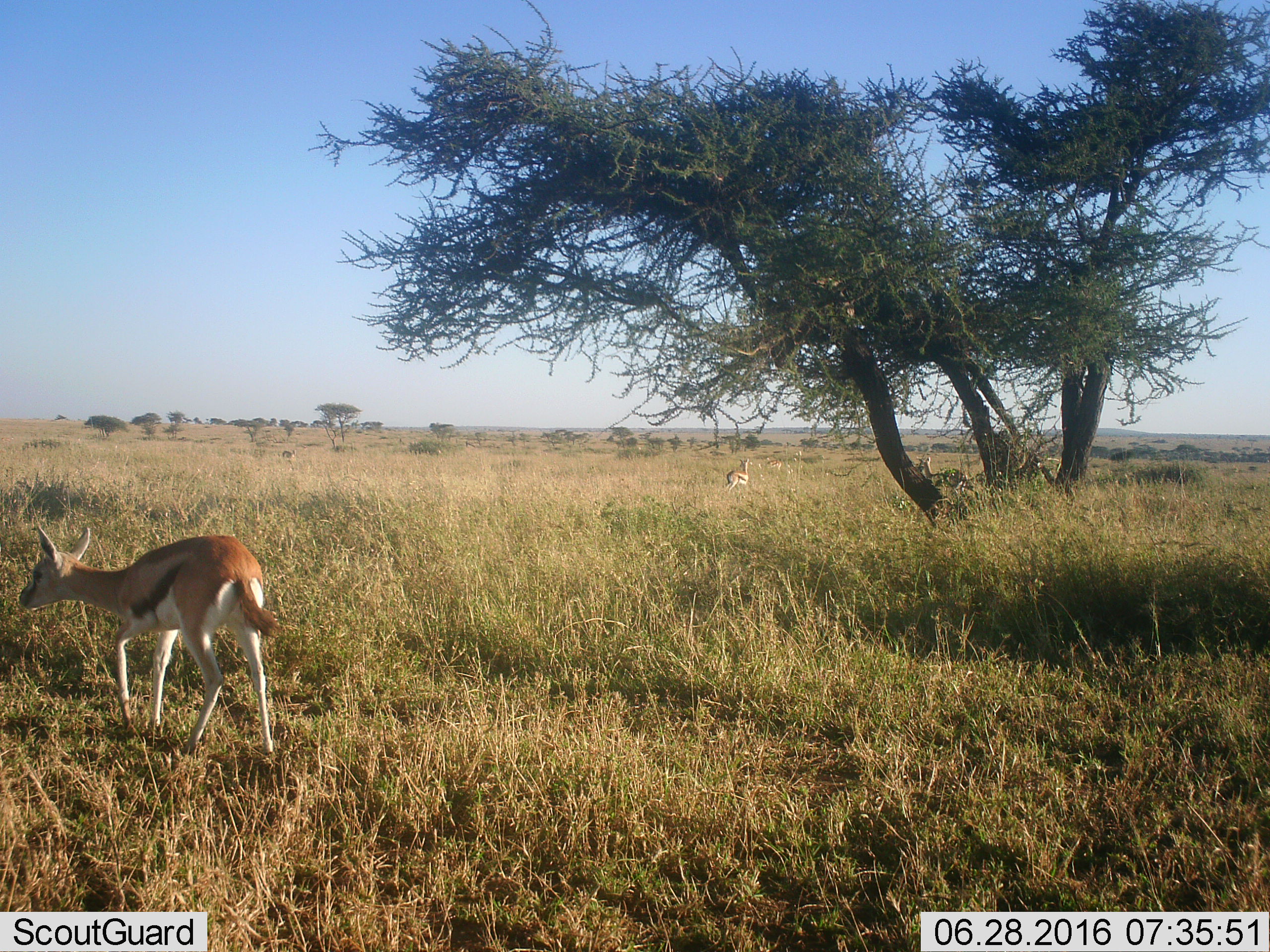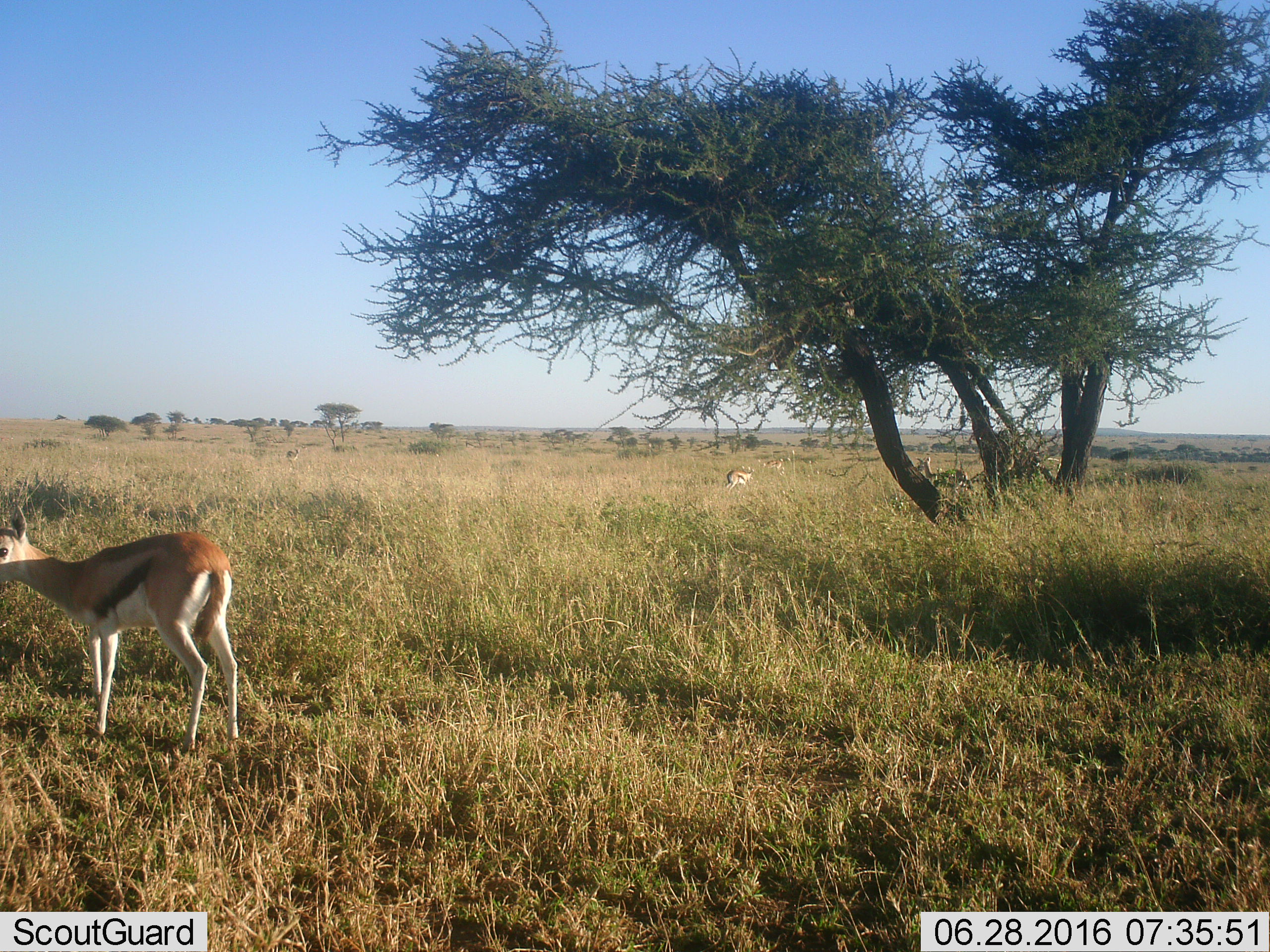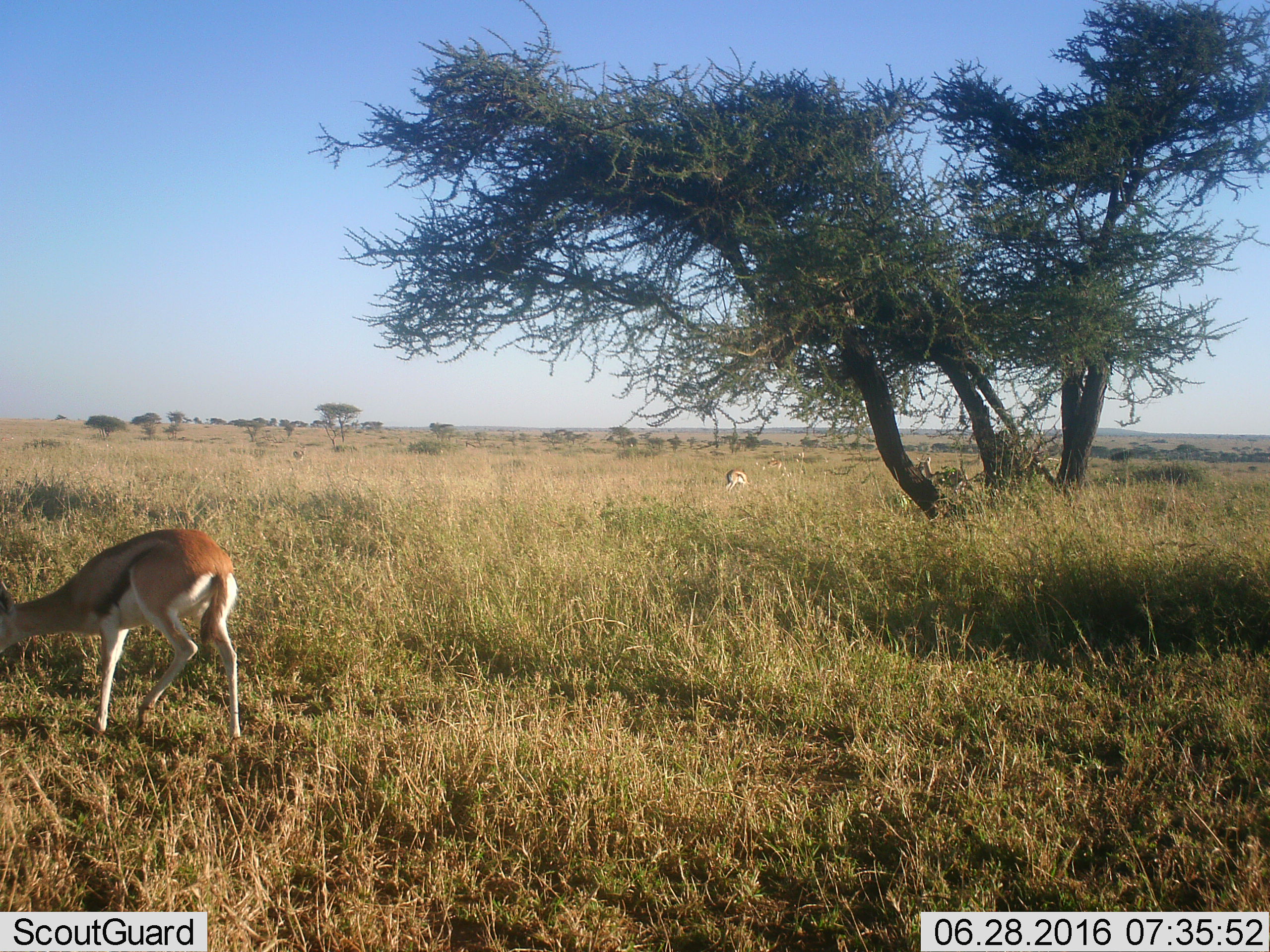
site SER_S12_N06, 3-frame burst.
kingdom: Animalia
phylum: Chordata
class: Mammalia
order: Artiodactyla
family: Bovidae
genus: Eudorcas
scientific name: Eudorcas thomsonii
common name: thomson's gazelle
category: gazellethomsons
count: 5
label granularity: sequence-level